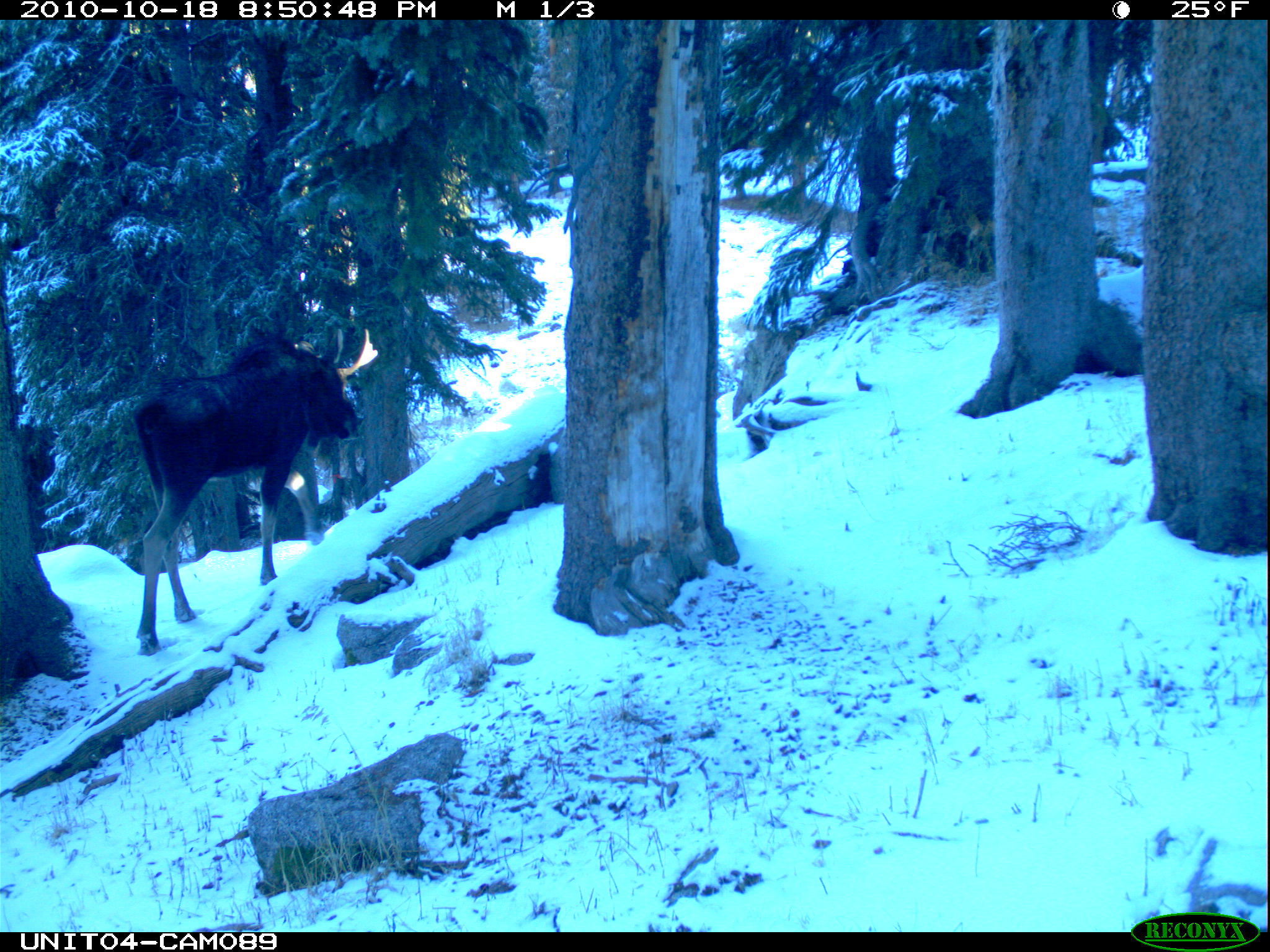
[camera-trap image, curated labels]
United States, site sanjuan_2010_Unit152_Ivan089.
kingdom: Animalia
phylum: Chordata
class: Mammalia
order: Artiodactyla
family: Cervidae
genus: Alces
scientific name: Alces alces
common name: moose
Alces alces (moose).